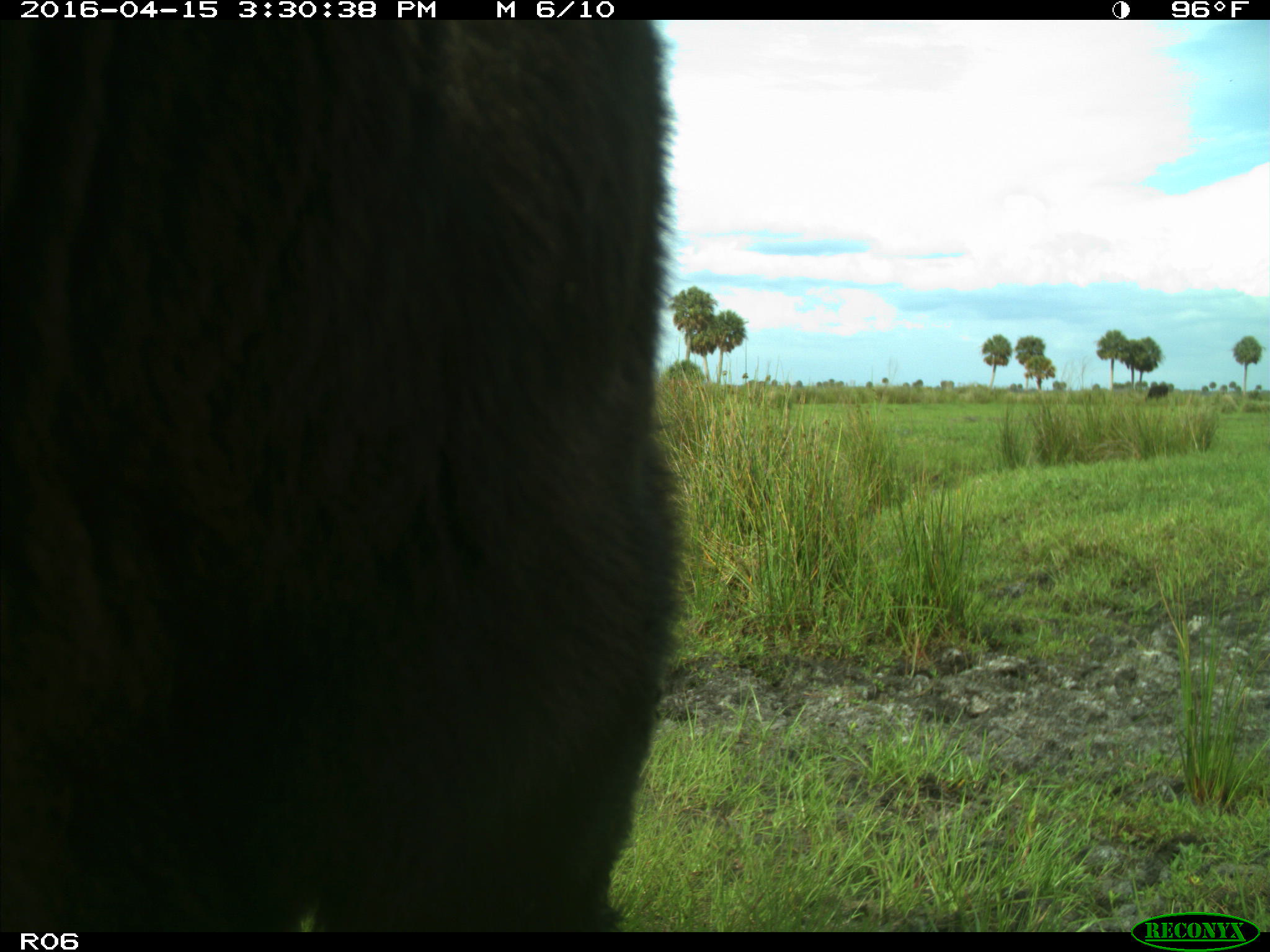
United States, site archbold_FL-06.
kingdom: Animalia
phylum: Chordata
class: Mammalia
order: Artiodactyla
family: Bovidae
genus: Bos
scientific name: Bos taurus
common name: domestic cow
Bos taurus (domestic cow).